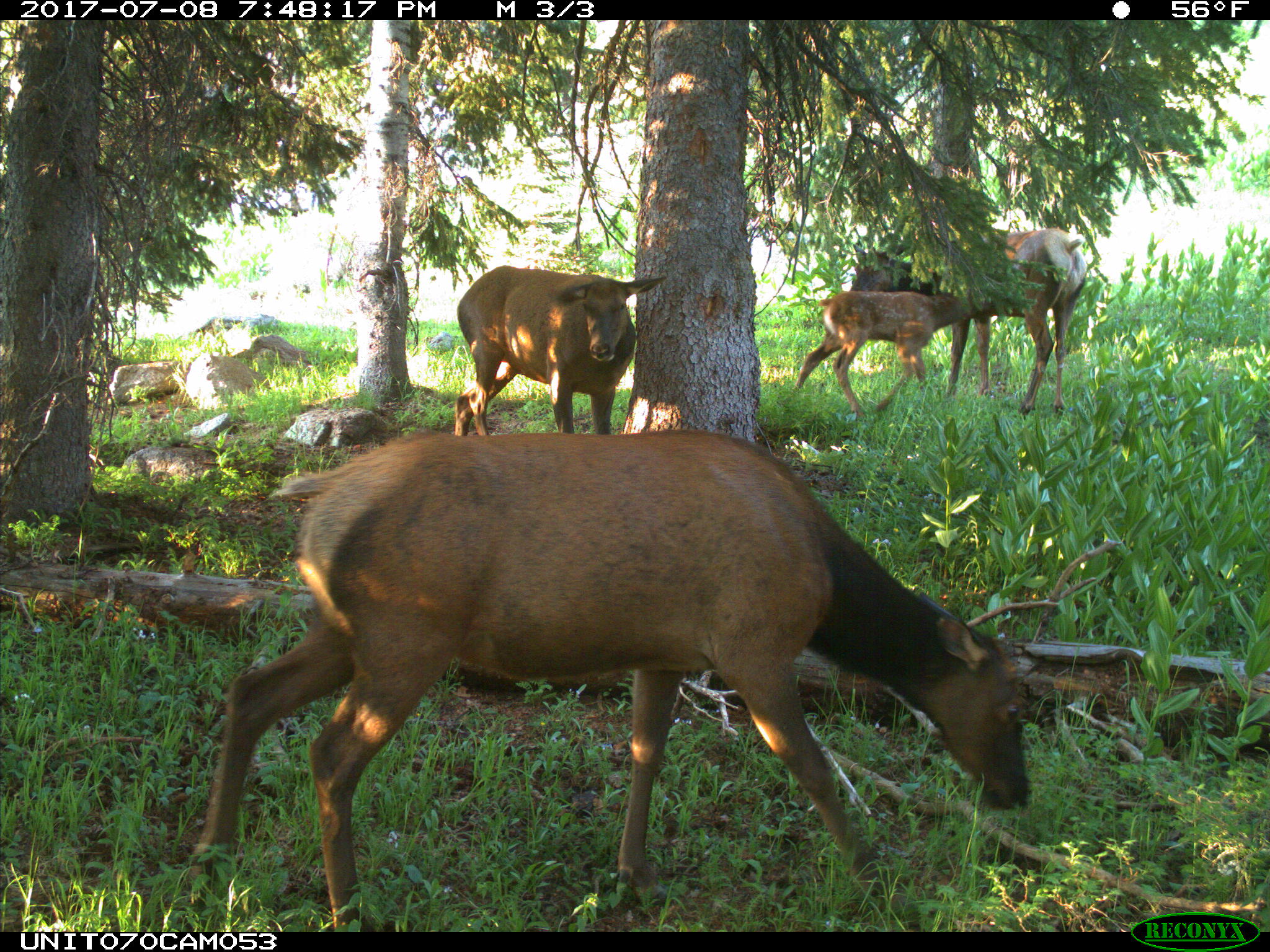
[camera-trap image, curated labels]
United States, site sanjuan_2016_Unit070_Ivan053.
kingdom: Animalia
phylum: Chordata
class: Mammalia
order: Artiodactyla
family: Cervidae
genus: Cervus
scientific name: Cervus elaphus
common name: red deer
Cervus elaphus (red deer).